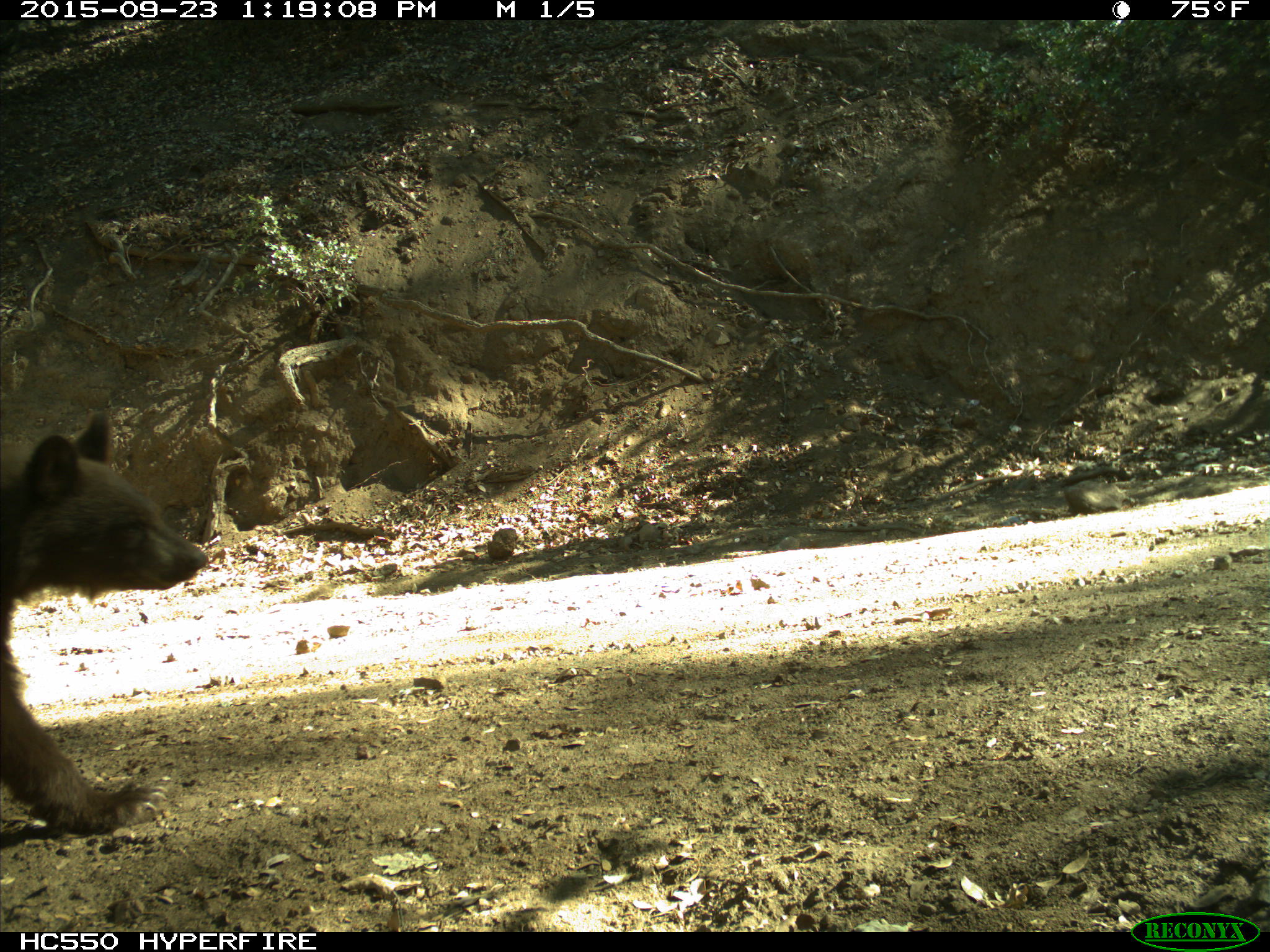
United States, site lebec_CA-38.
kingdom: Animalia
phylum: Chordata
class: Mammalia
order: Carnivora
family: Ursidae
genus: Ursus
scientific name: Ursus americanus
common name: american black bear